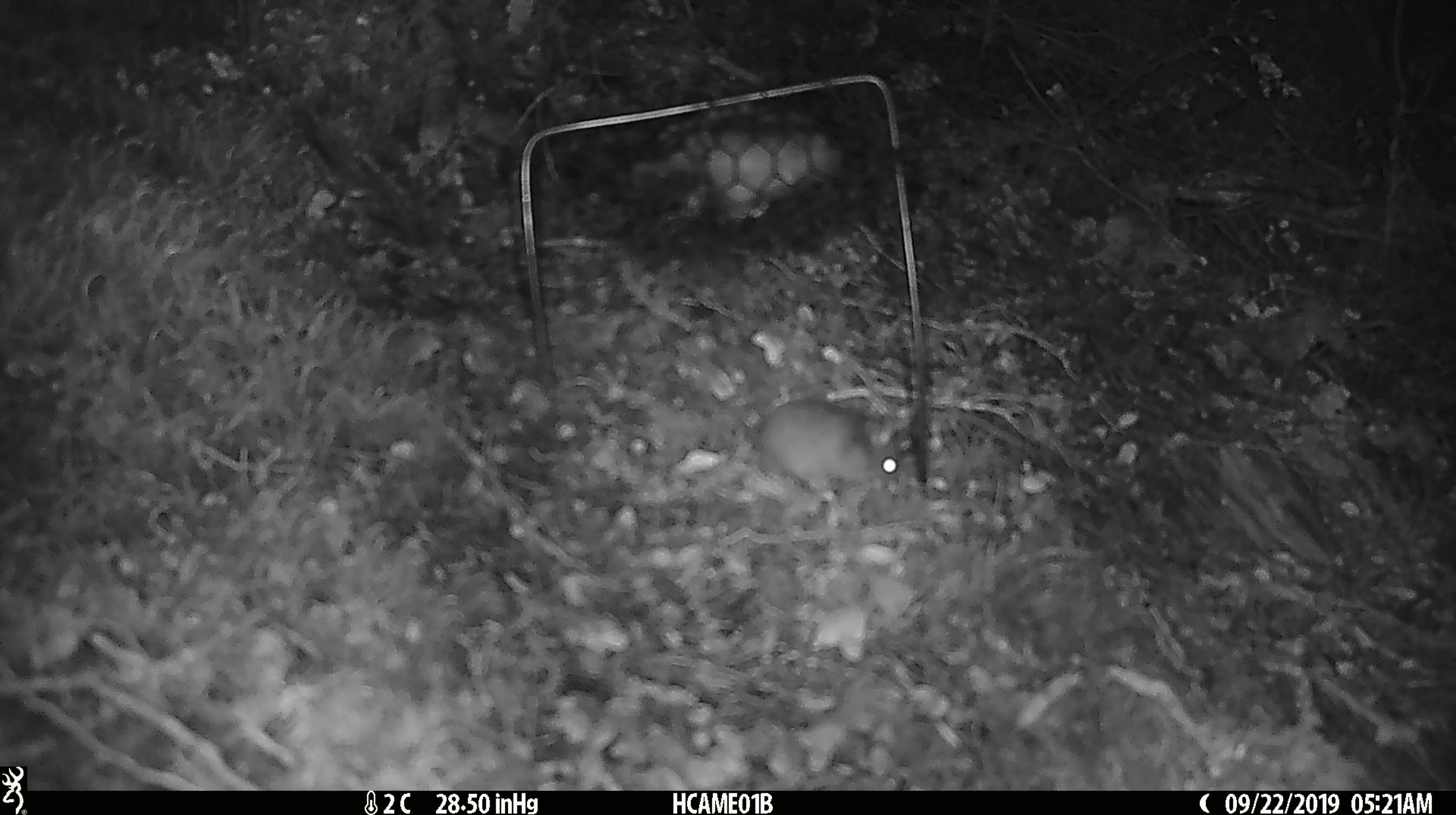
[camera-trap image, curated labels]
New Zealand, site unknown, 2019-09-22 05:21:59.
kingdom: Animalia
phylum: Chordata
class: Mammalia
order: Rodentia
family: Muridae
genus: Mus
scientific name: Mus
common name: mouse